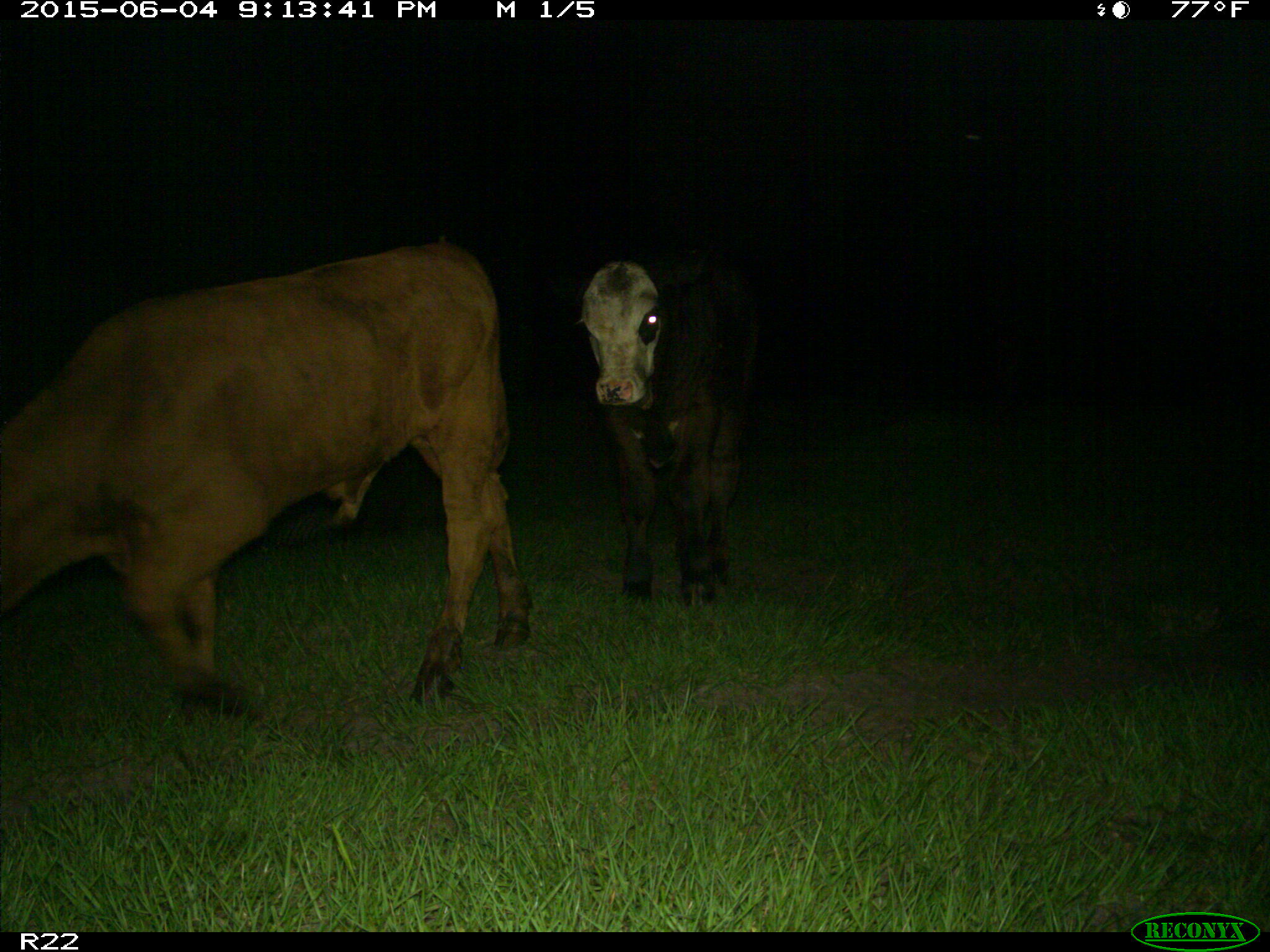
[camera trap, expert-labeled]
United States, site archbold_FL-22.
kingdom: Animalia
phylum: Chordata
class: Mammalia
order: Artiodactyla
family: Bovidae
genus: Bos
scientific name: Bos taurus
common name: domestic cow